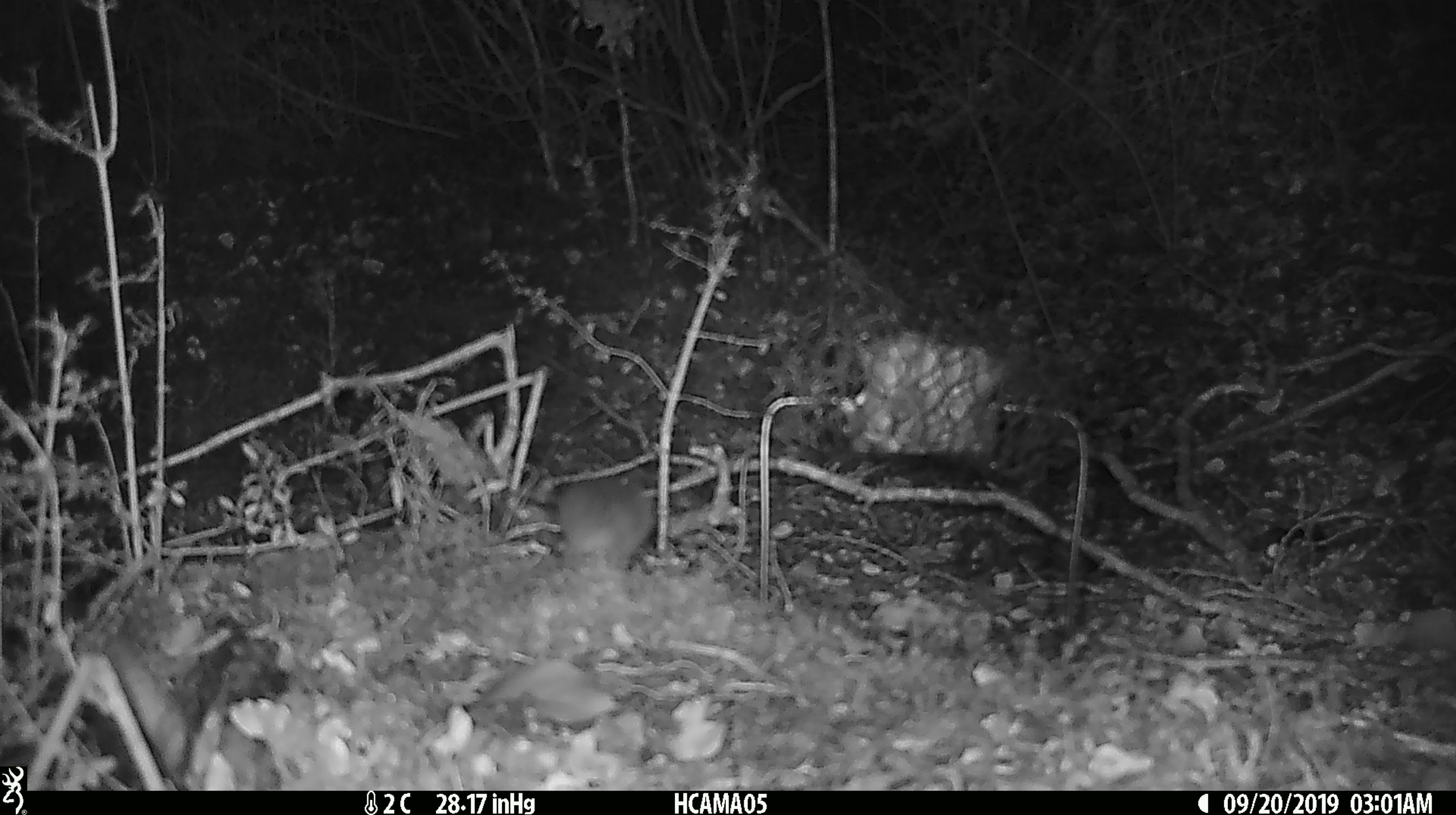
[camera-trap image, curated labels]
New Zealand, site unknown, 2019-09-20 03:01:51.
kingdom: Animalia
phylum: Chordata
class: Mammalia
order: Rodentia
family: Muridae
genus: Mus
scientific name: Mus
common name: mouse